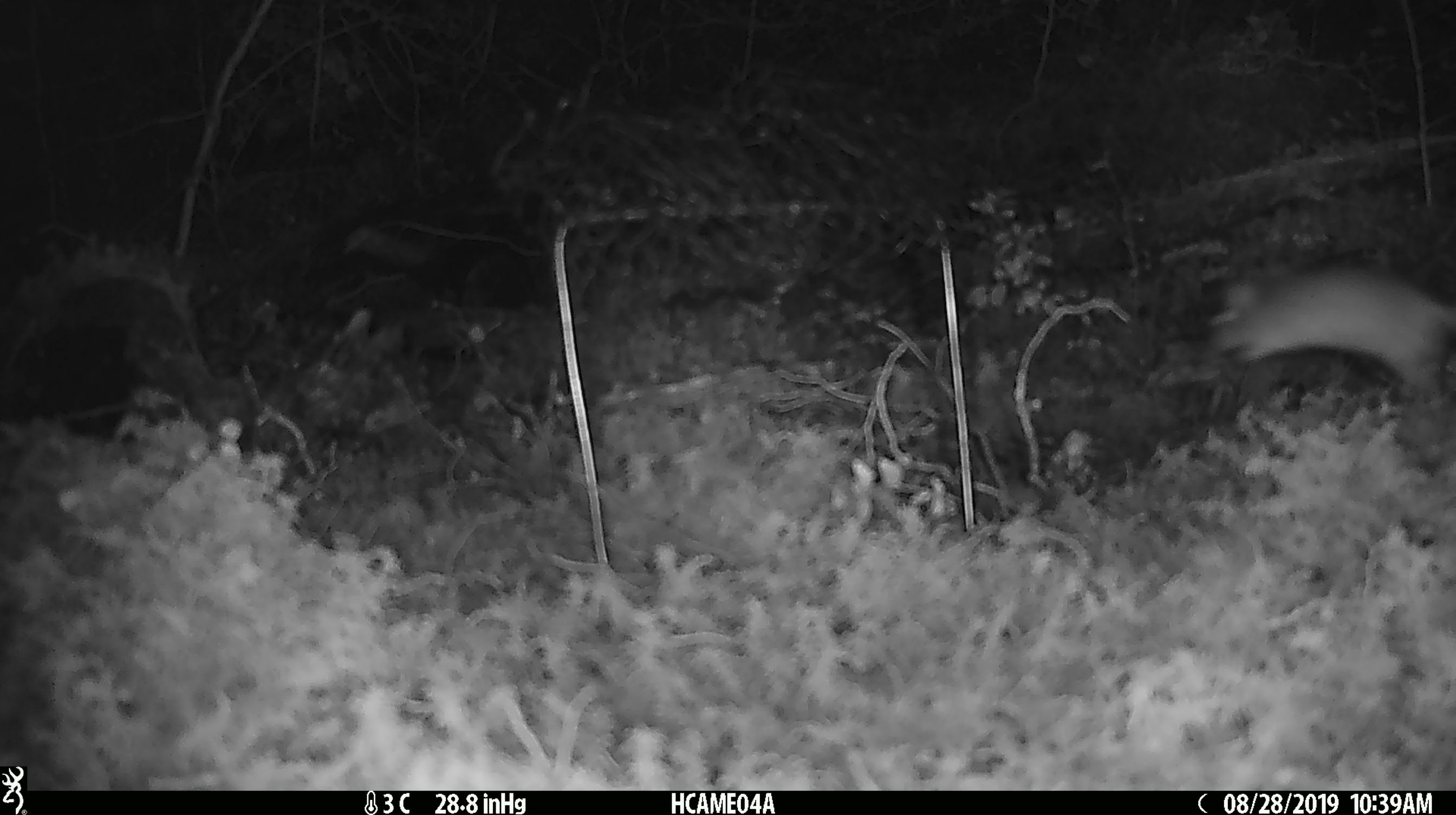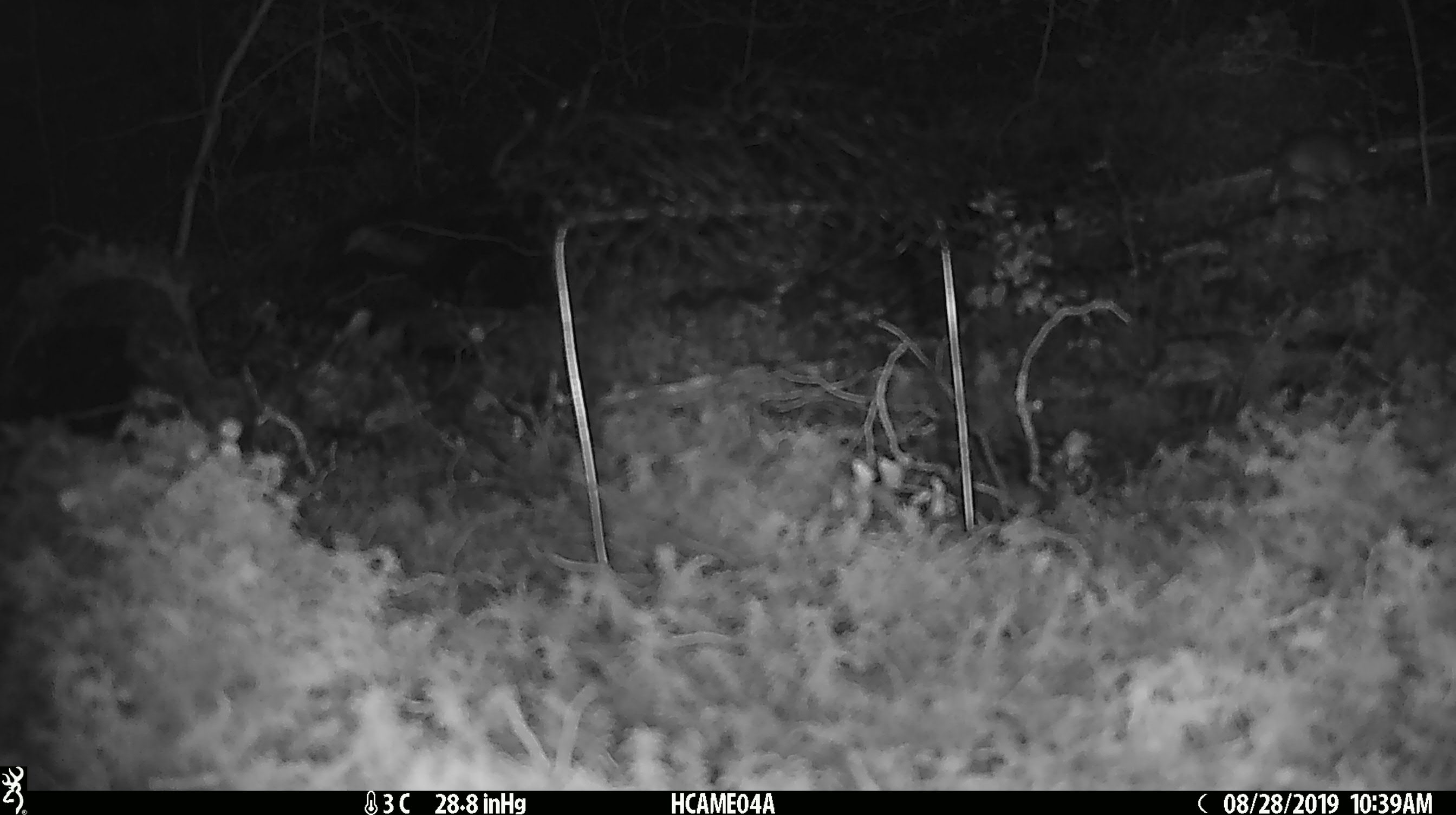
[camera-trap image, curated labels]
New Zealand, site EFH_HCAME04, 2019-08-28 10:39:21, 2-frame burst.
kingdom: Animalia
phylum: Chordata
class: Mammalia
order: Rodentia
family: Muridae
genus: Mus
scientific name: Mus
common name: mouse